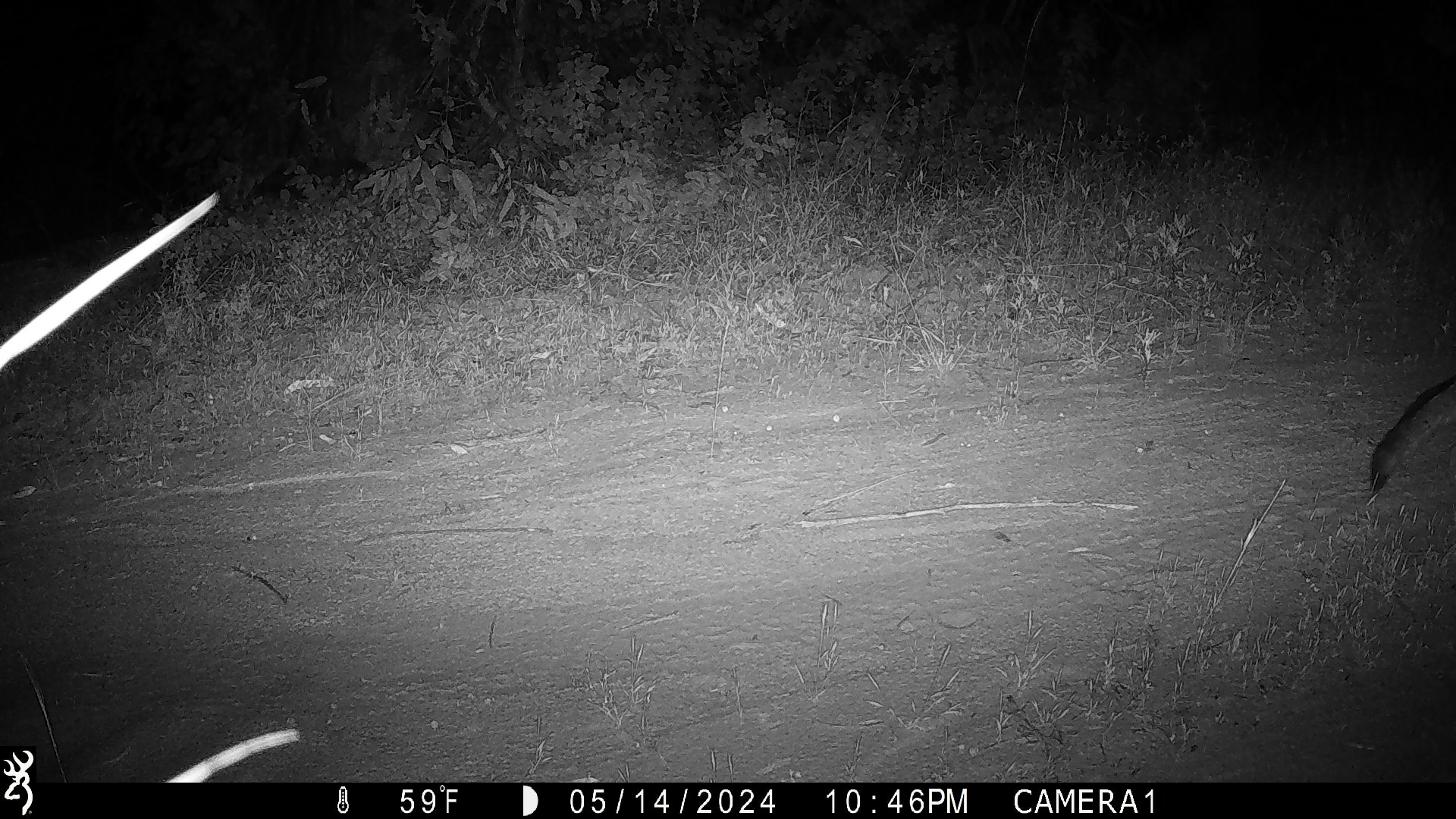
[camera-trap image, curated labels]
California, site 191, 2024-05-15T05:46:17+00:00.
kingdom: Animalia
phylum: Chordata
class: Mammalia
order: Carnivora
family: Canidae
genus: Urocyon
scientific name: Urocyon cinereoargenteus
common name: gray fox